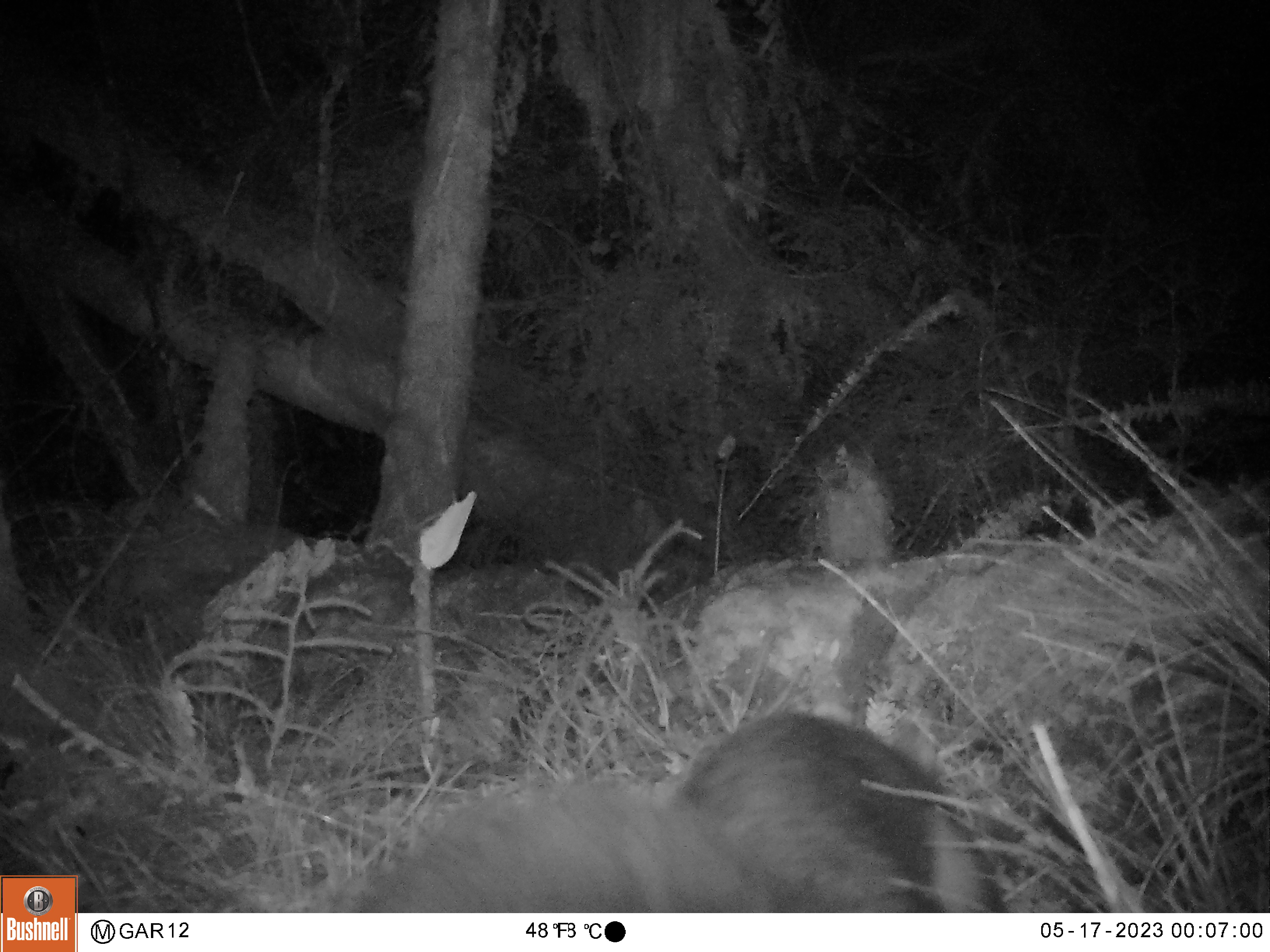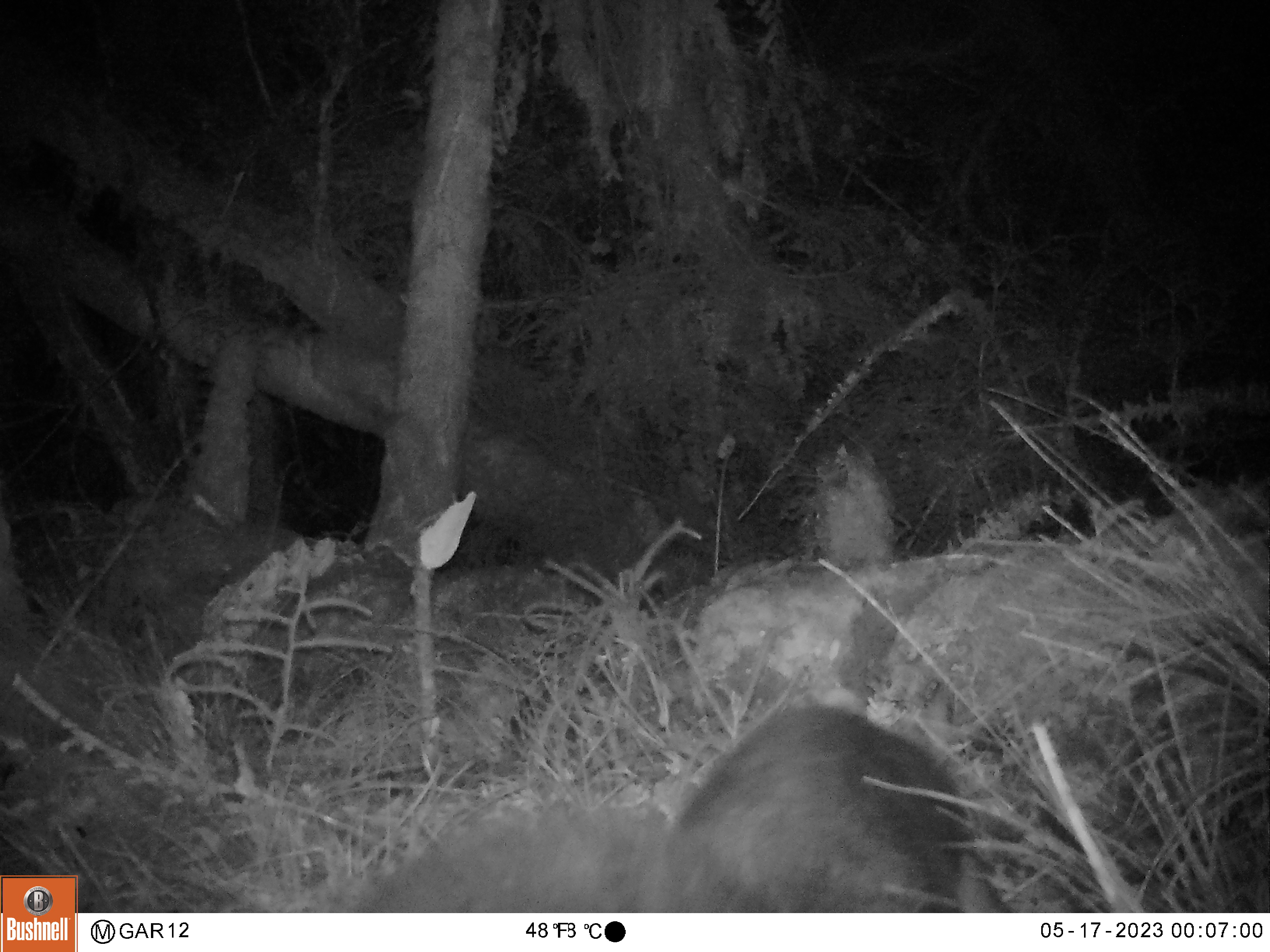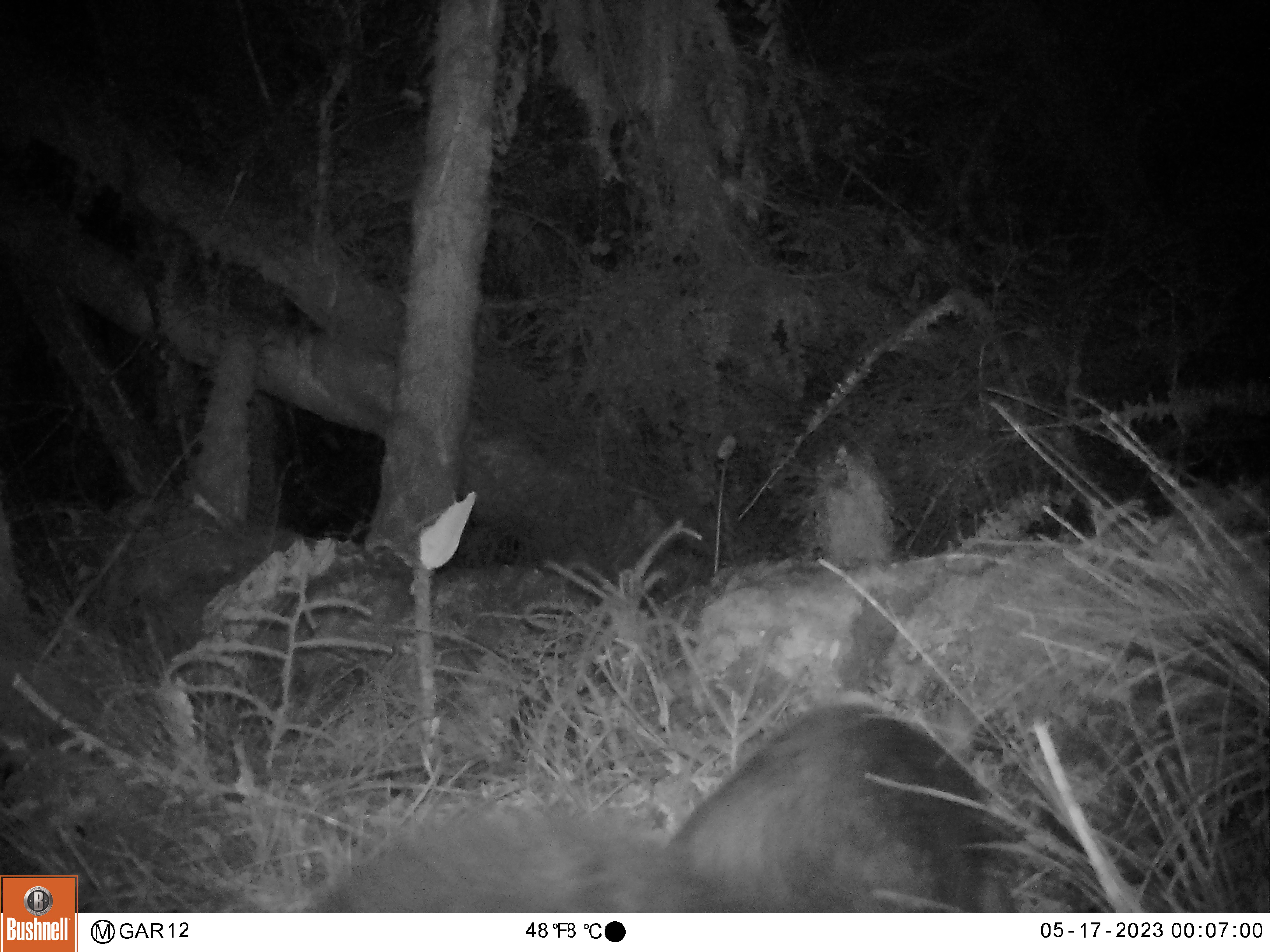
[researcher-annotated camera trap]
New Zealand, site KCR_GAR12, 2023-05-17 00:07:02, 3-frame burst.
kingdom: Animalia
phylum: Chordata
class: Mammalia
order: Diprotodontia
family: Phalangeridae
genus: Trichosurus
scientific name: Trichosurus vulpecula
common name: common brushtail possum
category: possum